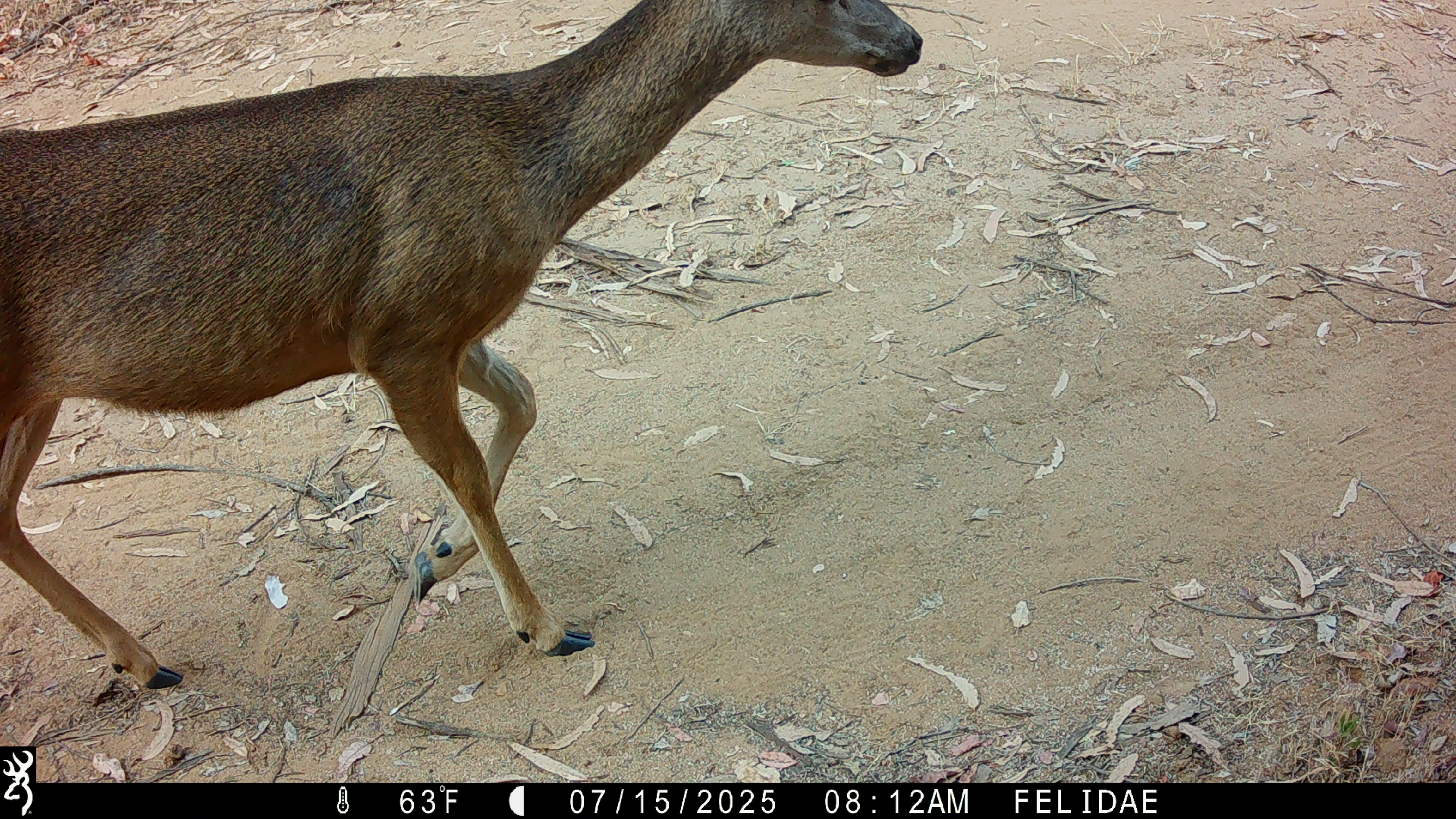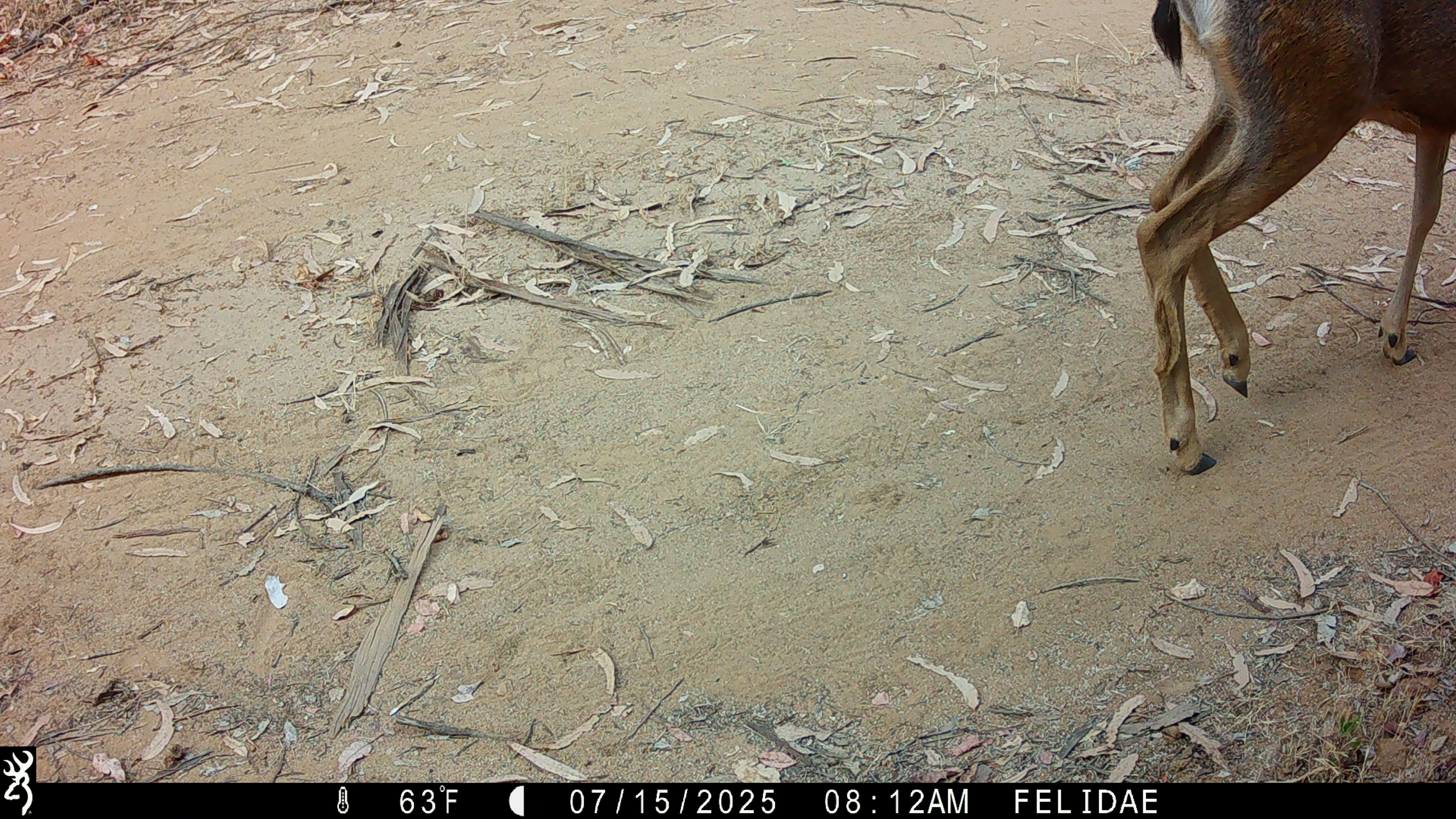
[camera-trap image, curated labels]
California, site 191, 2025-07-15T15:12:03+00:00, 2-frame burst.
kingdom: Animalia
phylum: Chordata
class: Mammalia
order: Artiodactyla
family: Cervidae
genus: Odocoileus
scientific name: Odocoileus hemionus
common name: mule deer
Mule deer (Odocoileus hemionus).